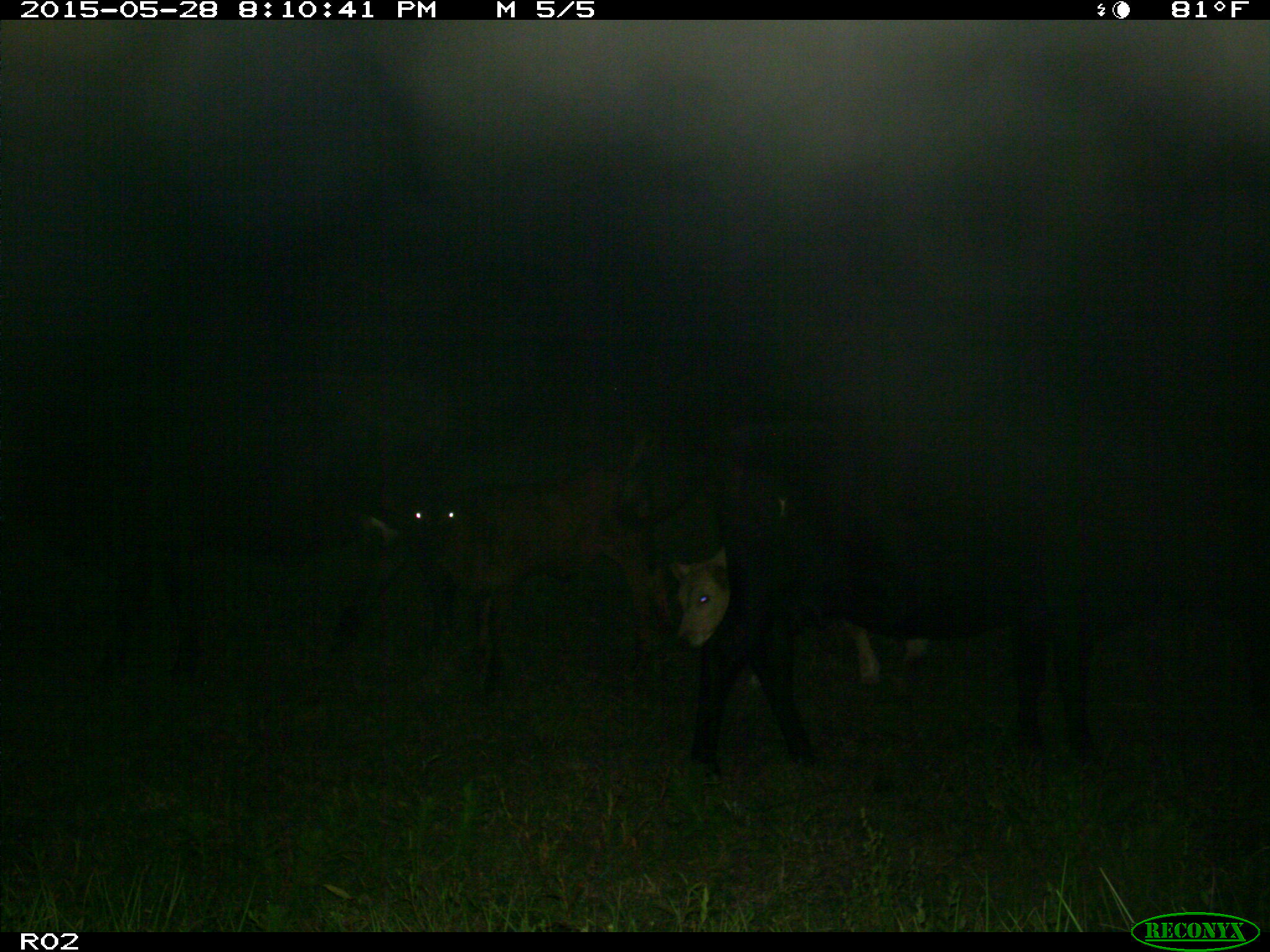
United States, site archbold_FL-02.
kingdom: Animalia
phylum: Chordata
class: Mammalia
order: Artiodactyla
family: Bovidae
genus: Bos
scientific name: Bos taurus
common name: domestic cow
Bos taurus (domestic cow).